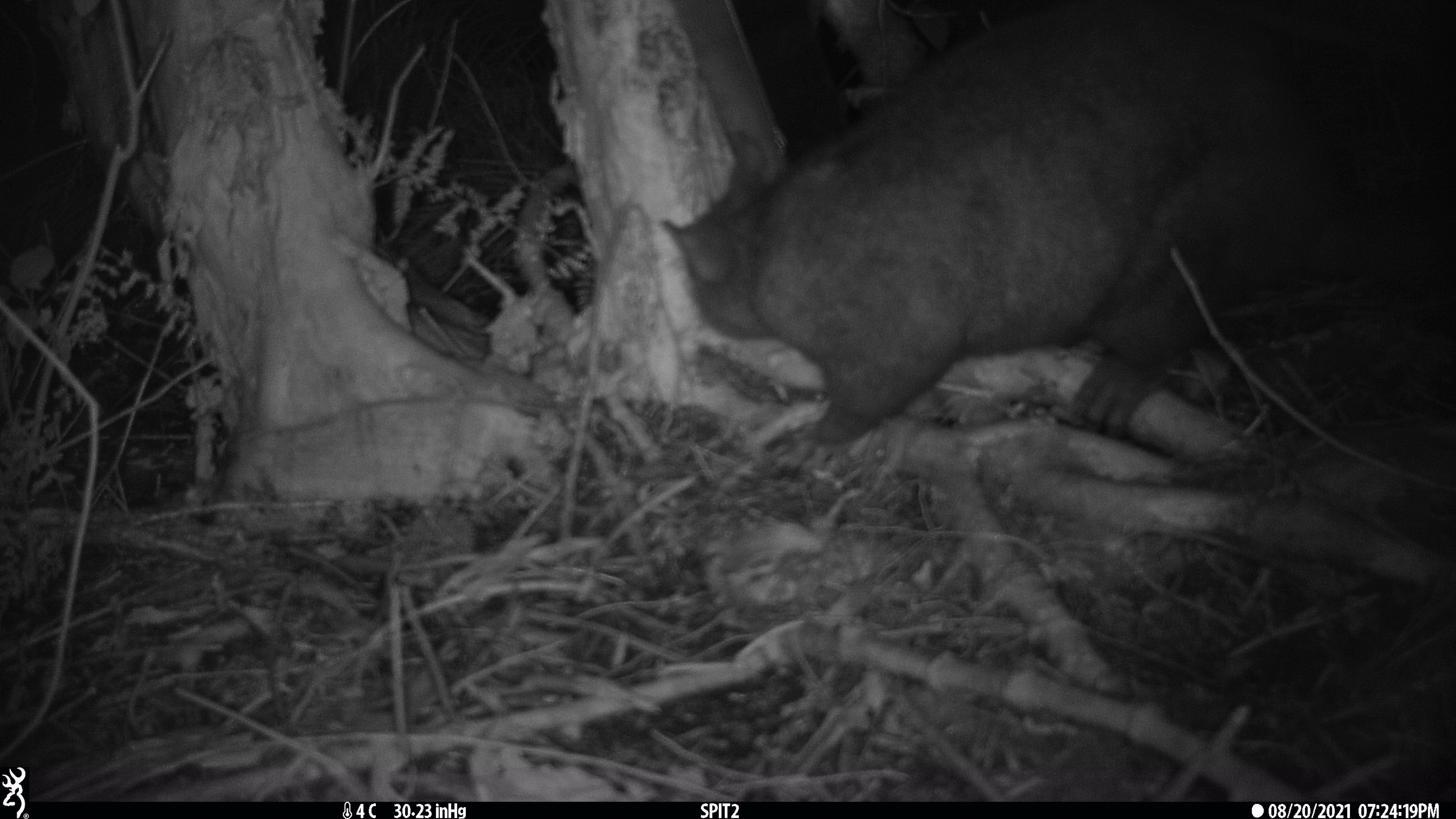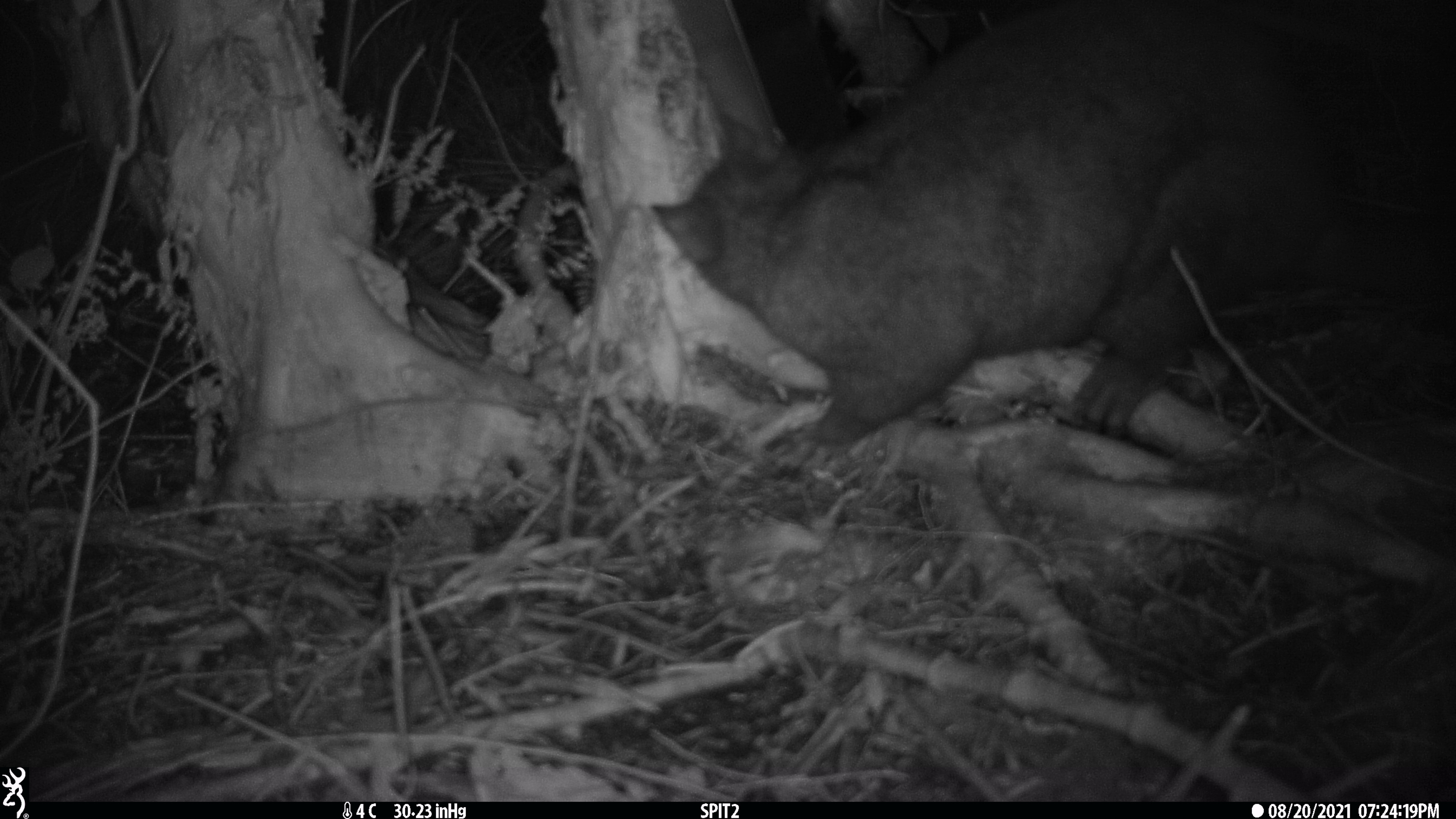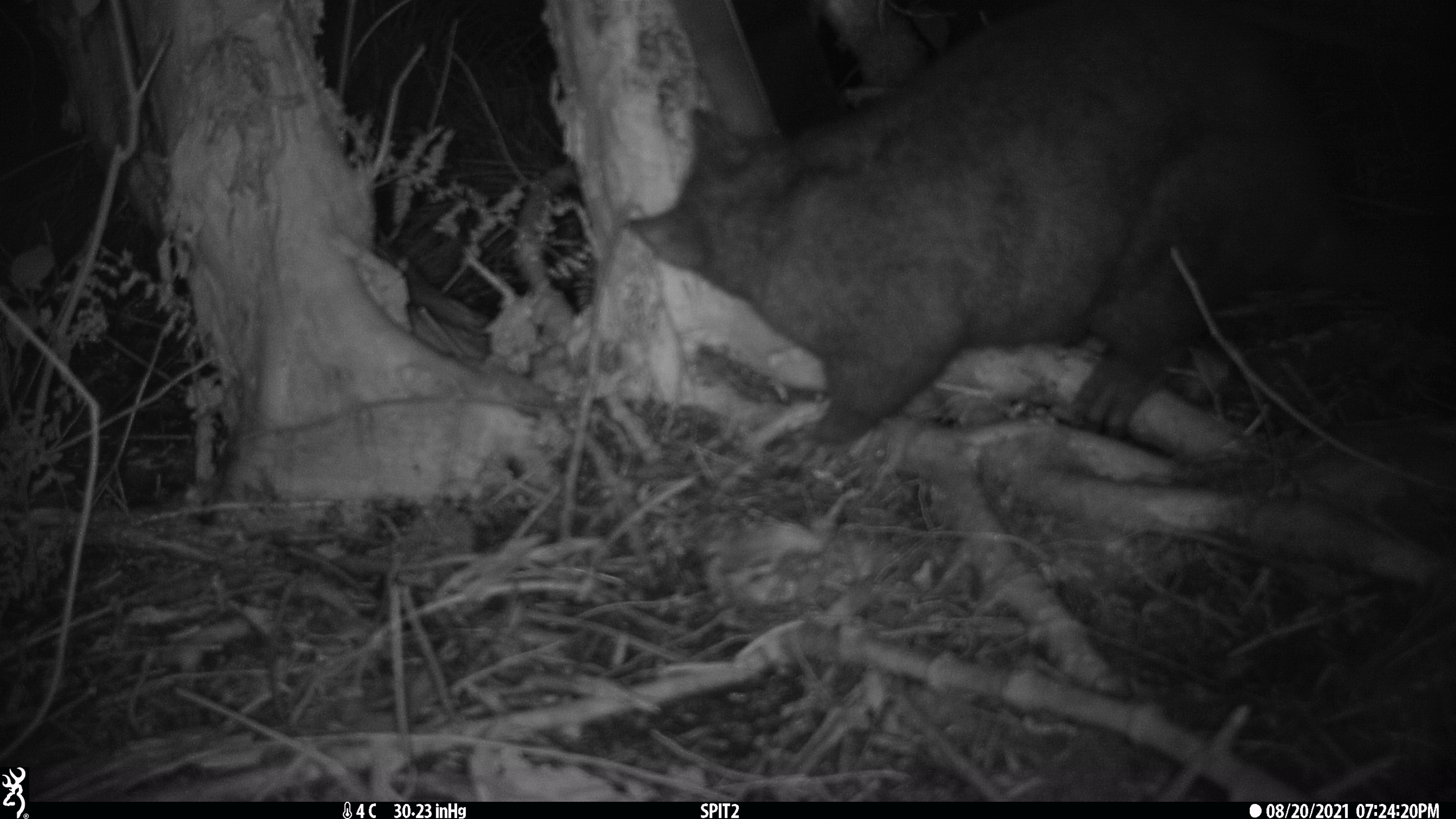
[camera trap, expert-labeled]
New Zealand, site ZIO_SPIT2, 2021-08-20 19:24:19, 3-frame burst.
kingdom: Animalia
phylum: Chordata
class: Mammalia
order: Diprotodontia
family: Phalangeridae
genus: Trichosurus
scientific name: Trichosurus vulpecula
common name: common brushtail possum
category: possum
Possum (common brushtail possum) (Trichosurus vulpecula).